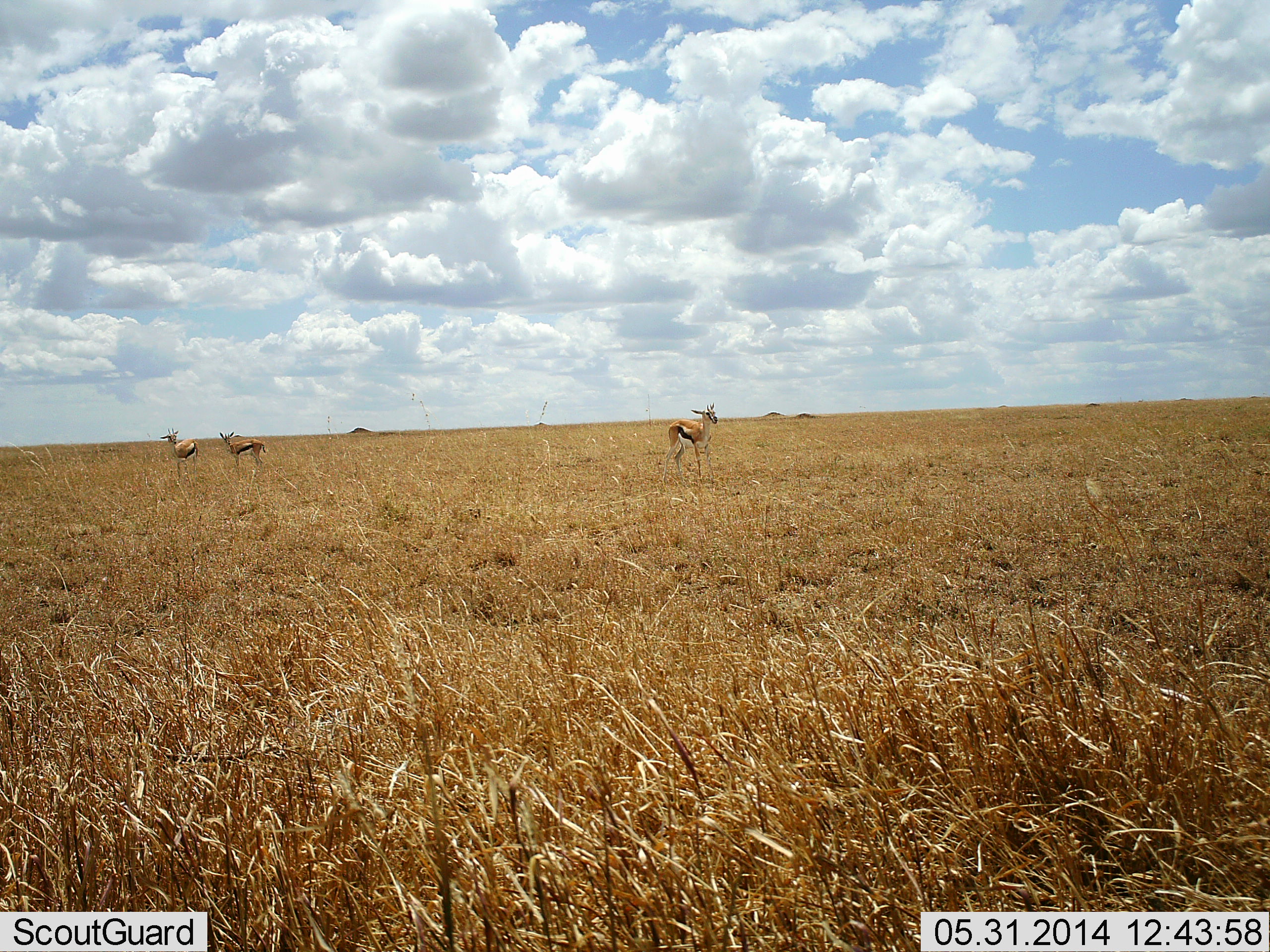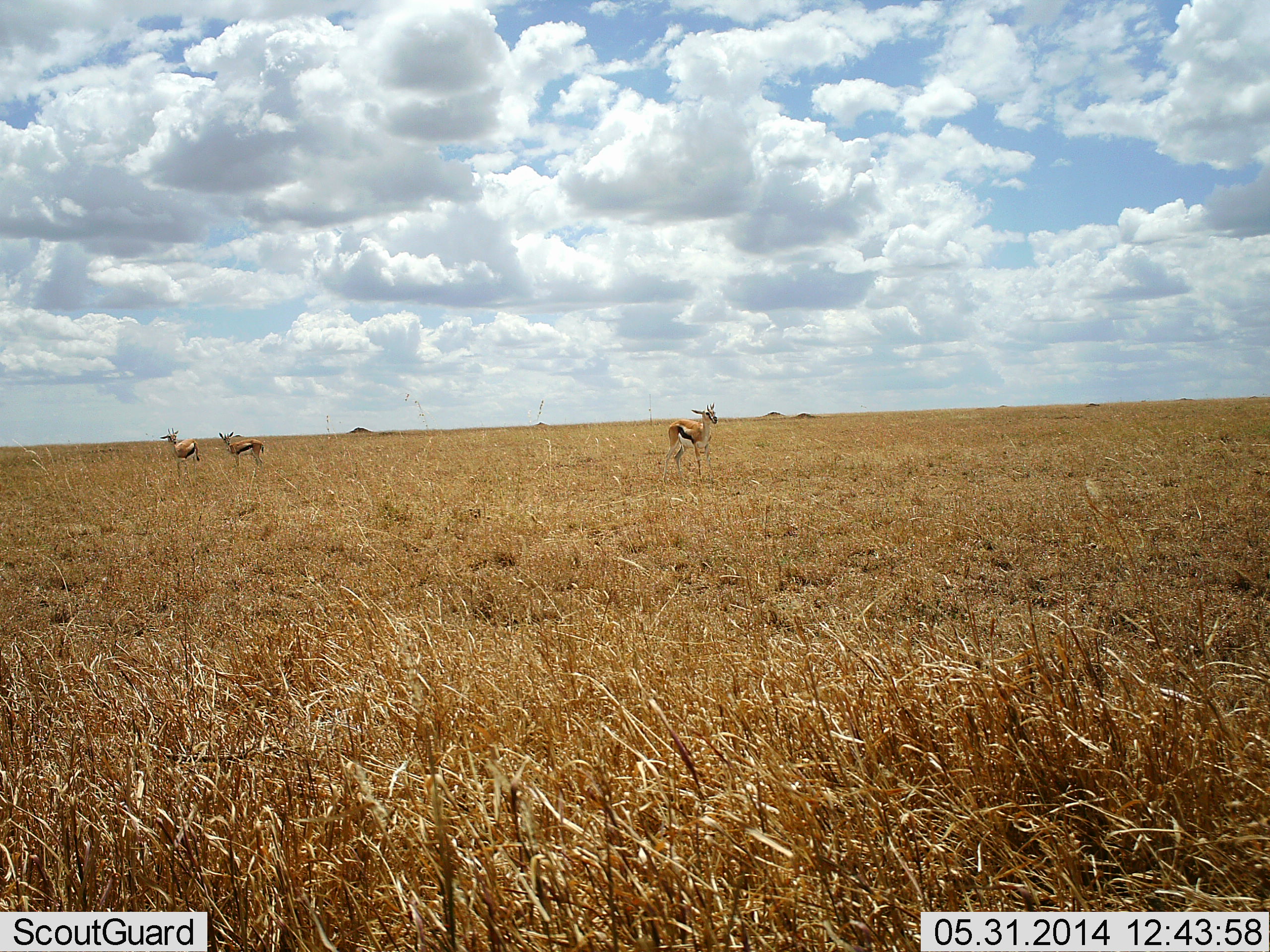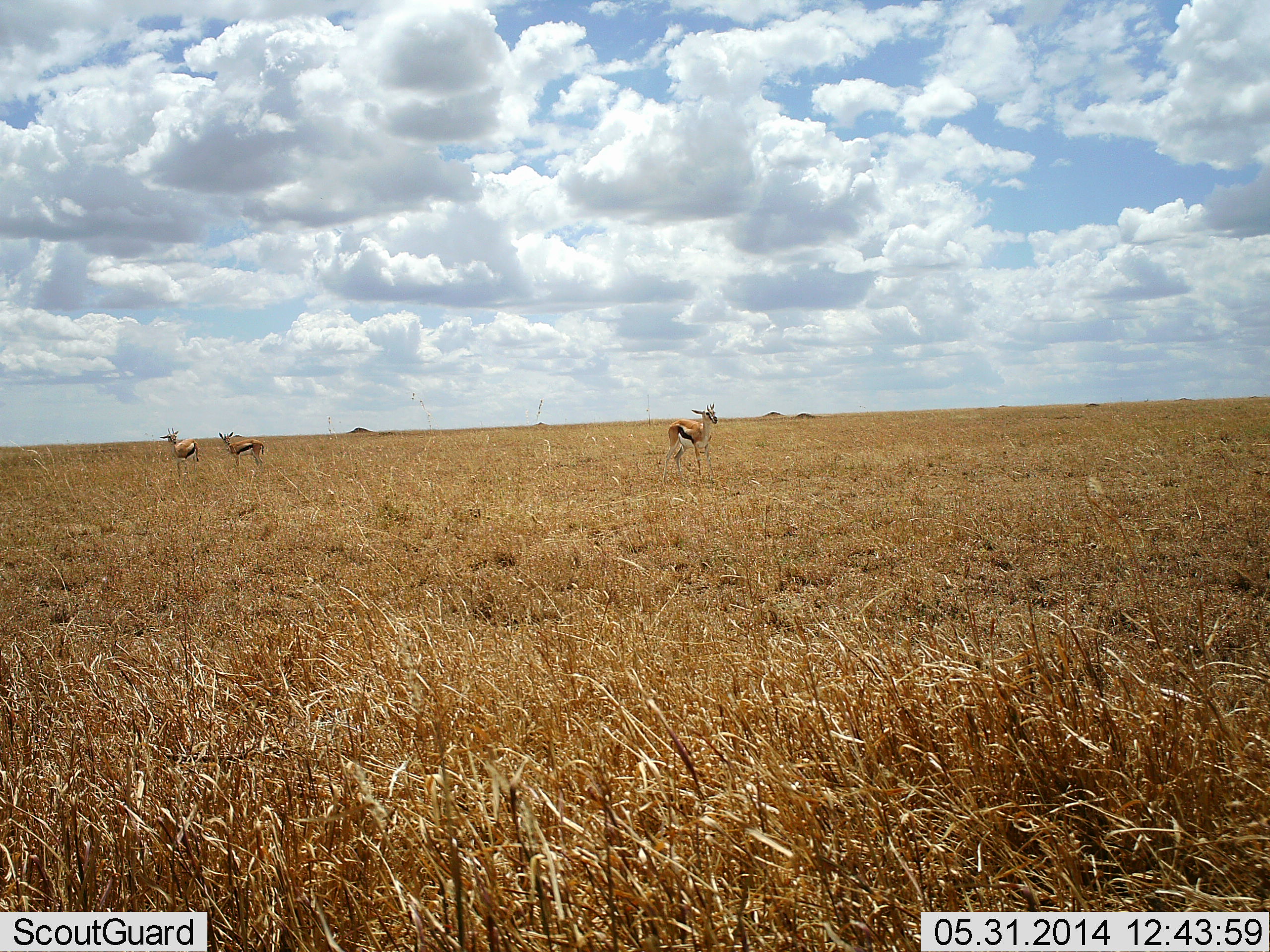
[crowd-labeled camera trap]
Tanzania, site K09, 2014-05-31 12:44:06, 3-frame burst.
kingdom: Animalia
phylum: Chordata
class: Mammalia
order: Artiodactyla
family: Bovidae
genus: Eudorcas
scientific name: Eudorcas thomsonii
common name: thomson's gazelle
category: gazellethomsons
Gazellethomsons (thomson's gazelle) (Eudorcas thomsonii), count 3. Behavior (volunteer vote fractions): standing 100%, resting 0%, moving 0%, interacting 0%. Young present (vote fraction): 0%. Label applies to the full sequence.